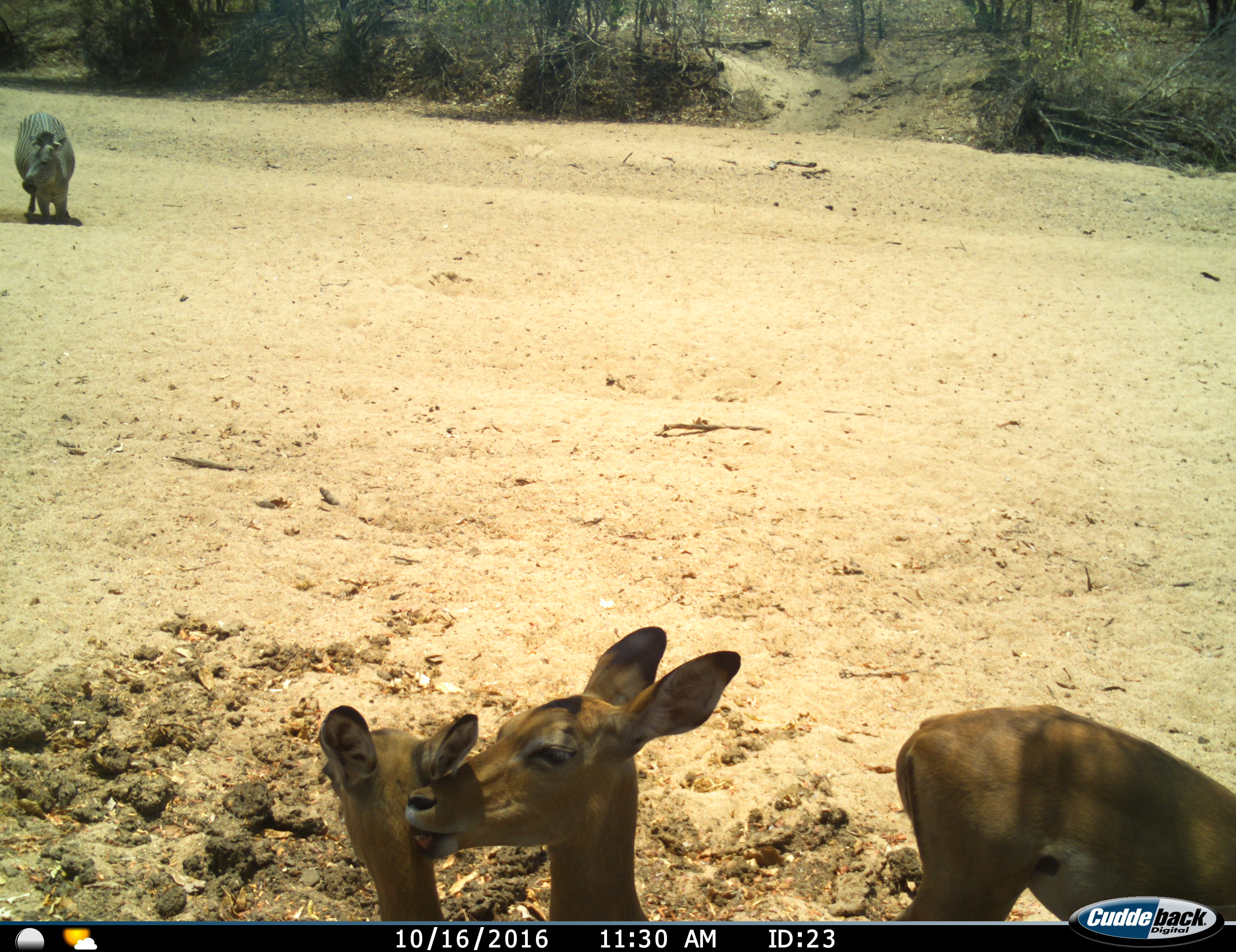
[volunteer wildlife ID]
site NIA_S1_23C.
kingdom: Animalia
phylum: Chordata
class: Mammalia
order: Artiodactyla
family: Bovidae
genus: Aepyceros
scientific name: Aepyceros melampus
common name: impala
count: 3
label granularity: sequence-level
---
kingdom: Animalia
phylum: Chordata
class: Mammalia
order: Perissodactyla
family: Equidae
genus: Equus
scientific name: Equus quagga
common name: plains zebra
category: zebraplains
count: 1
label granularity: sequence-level